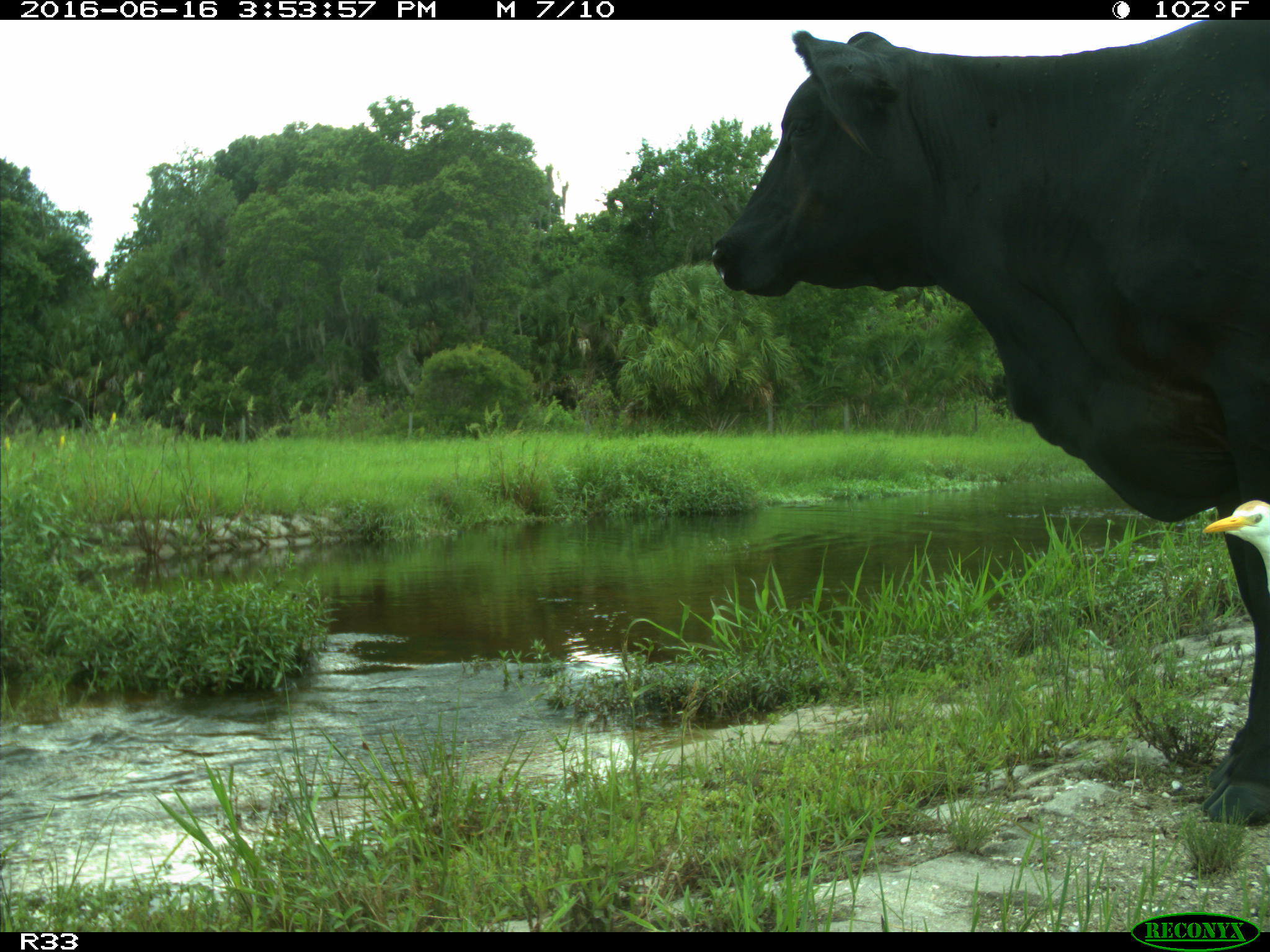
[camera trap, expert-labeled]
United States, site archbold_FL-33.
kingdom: Animalia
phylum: Chordata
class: Mammalia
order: Artiodactyla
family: Bovidae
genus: Bos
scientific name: Bos taurus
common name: domestic cow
Bos taurus (domestic cow).